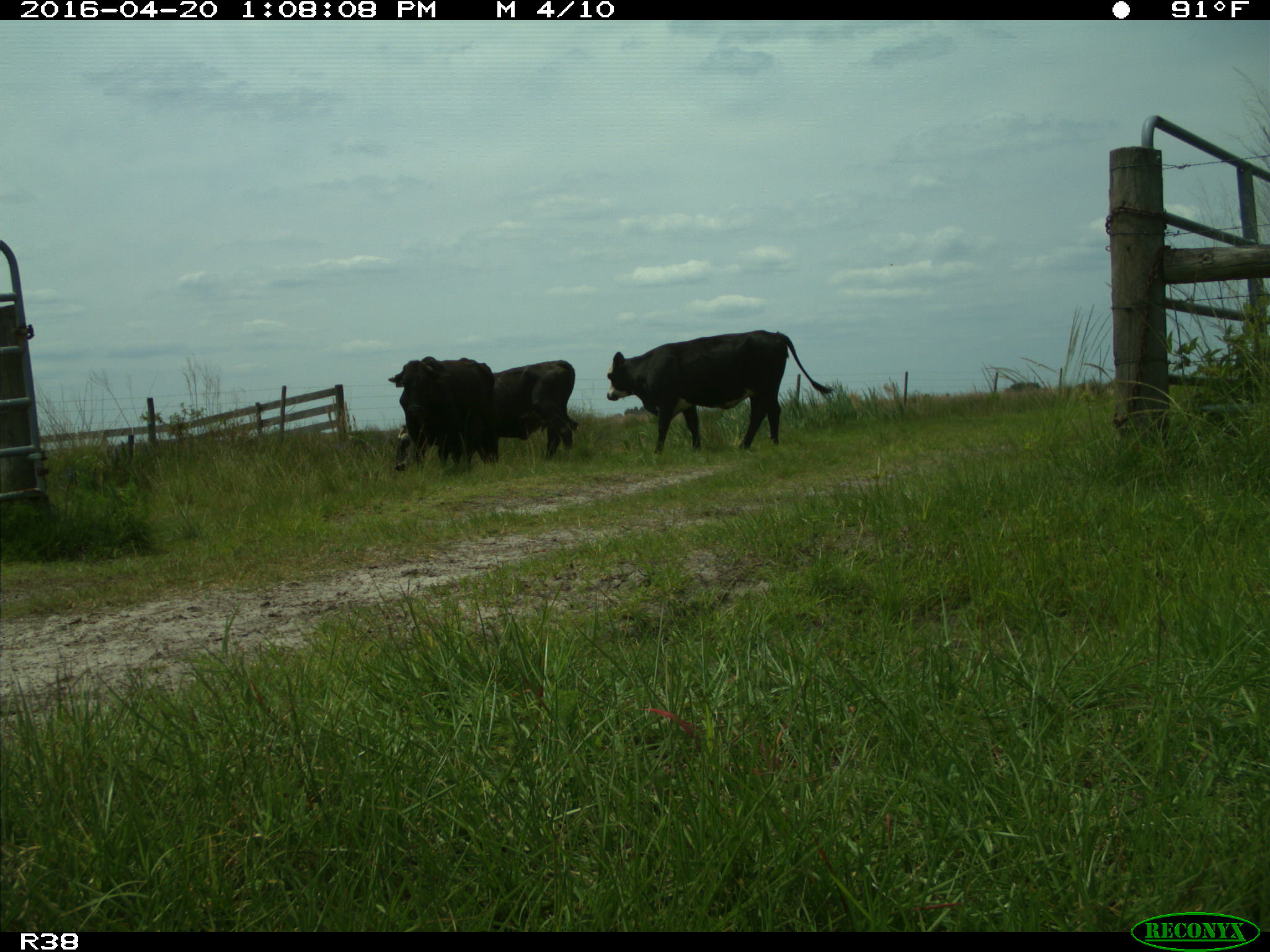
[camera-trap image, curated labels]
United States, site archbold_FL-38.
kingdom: Animalia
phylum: Chordata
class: Mammalia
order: Artiodactyla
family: Bovidae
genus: Bos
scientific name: Bos taurus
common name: domestic cow